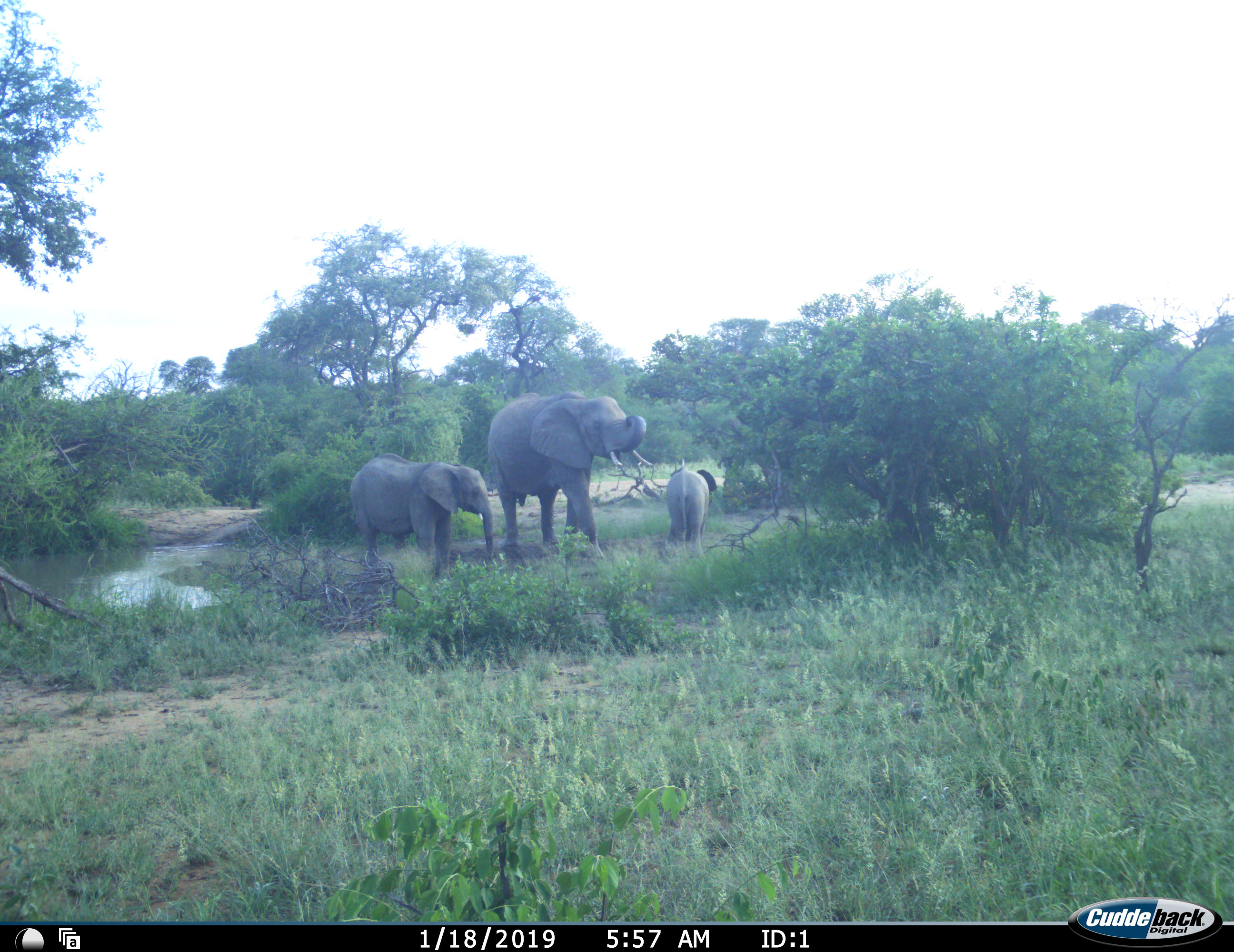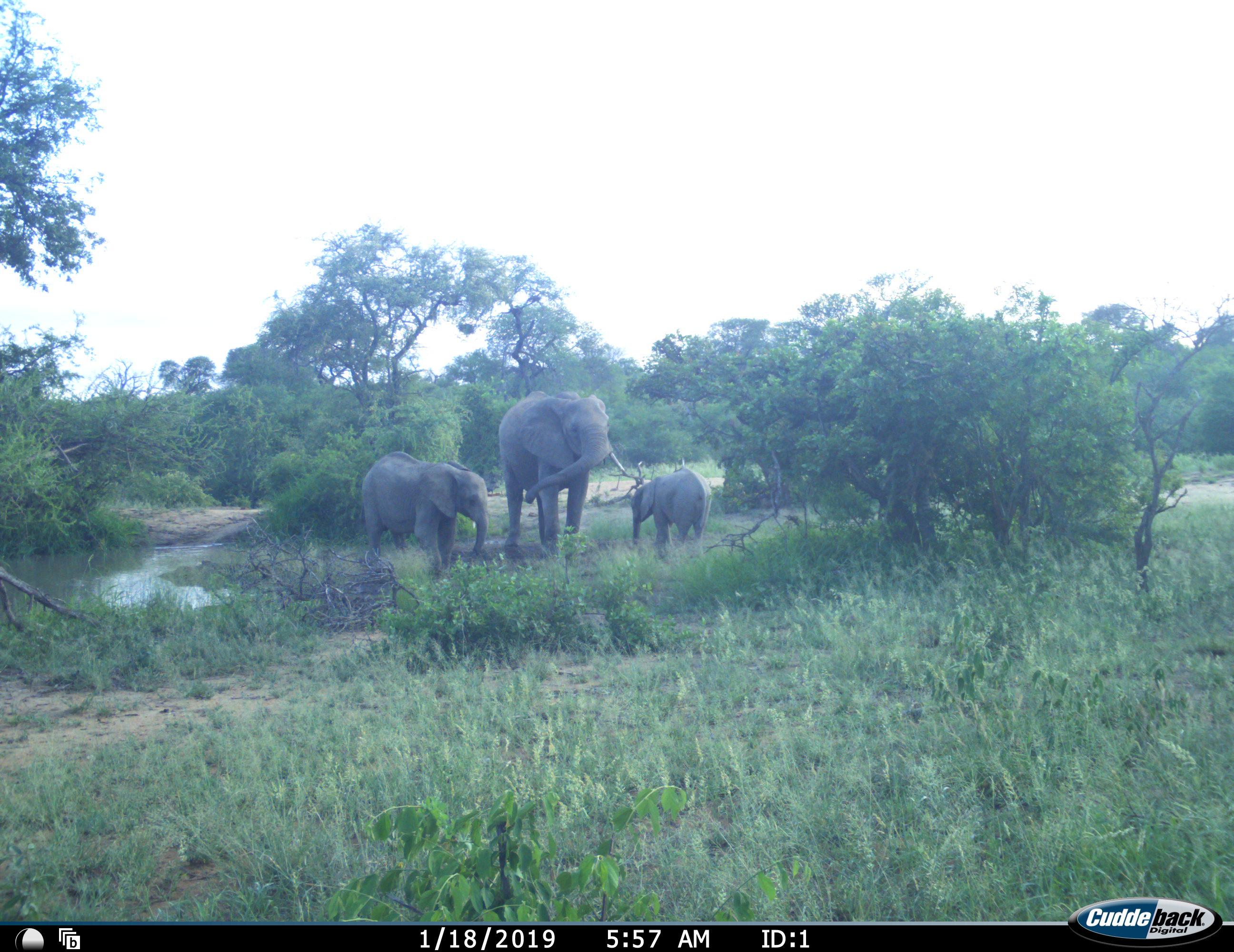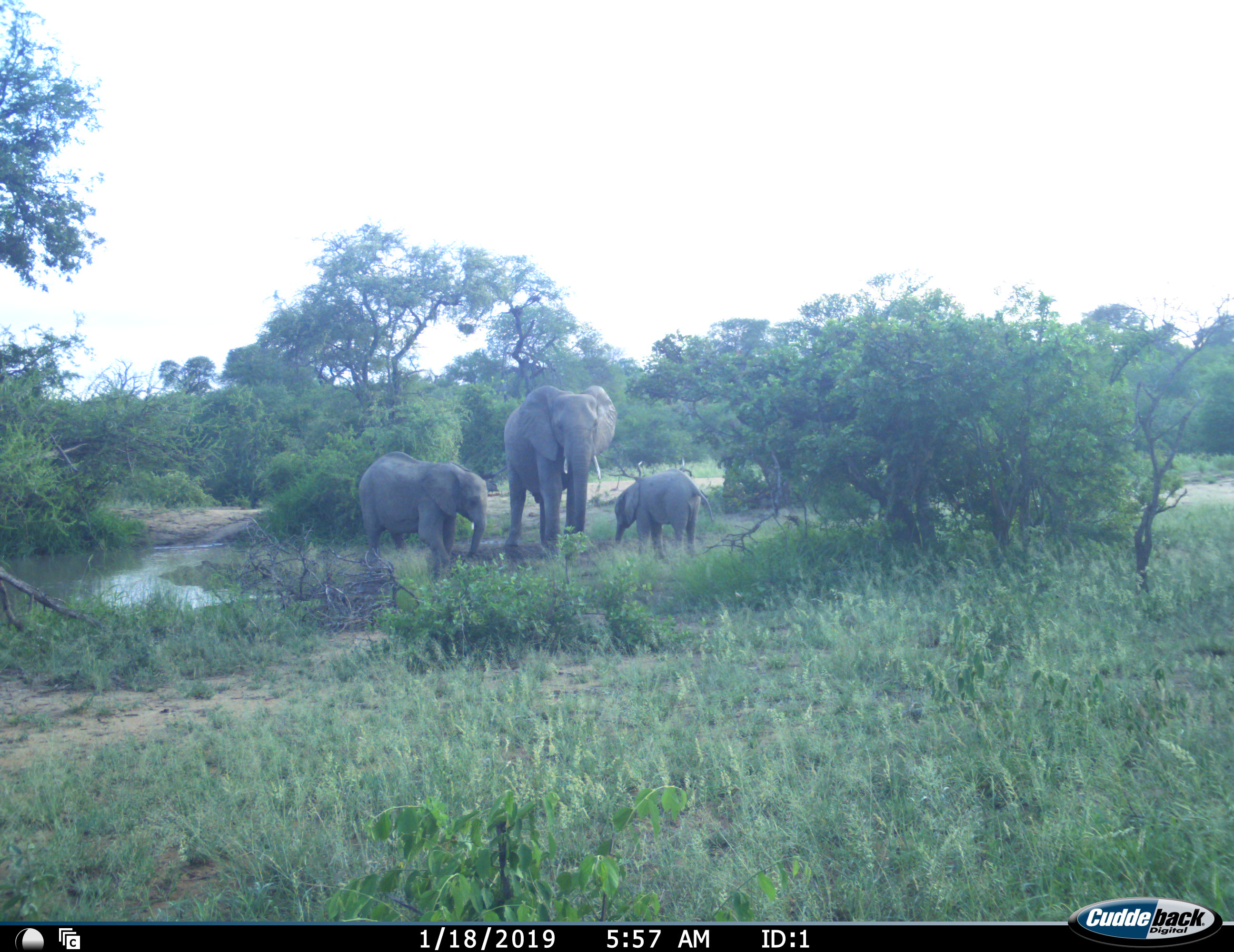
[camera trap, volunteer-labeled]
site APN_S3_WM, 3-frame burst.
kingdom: Animalia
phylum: Chordata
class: Mammalia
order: Proboscidea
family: Elephantidae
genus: Loxodonta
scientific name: Loxodonta africana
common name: african bush elephant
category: elephant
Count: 3.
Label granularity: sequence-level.